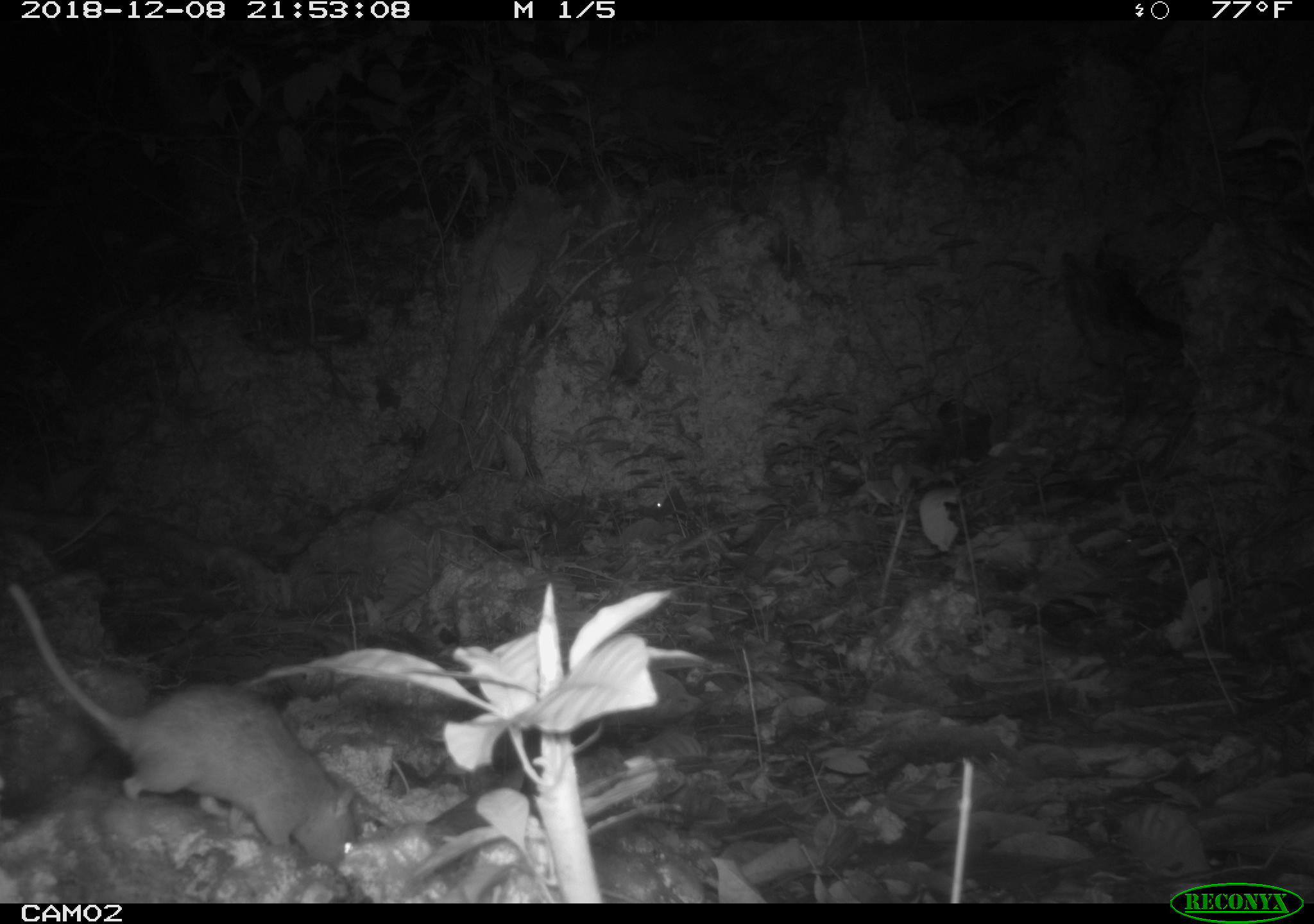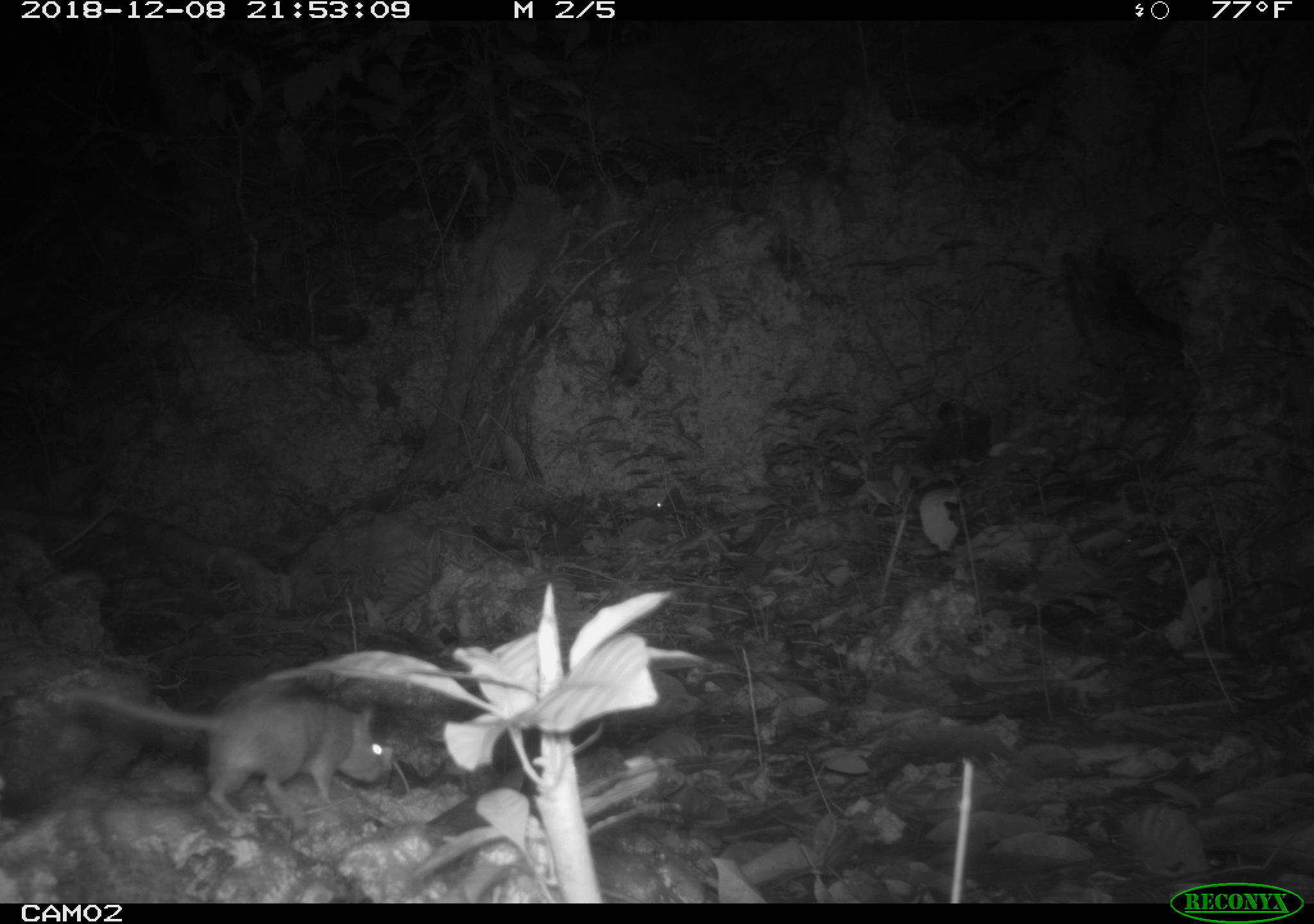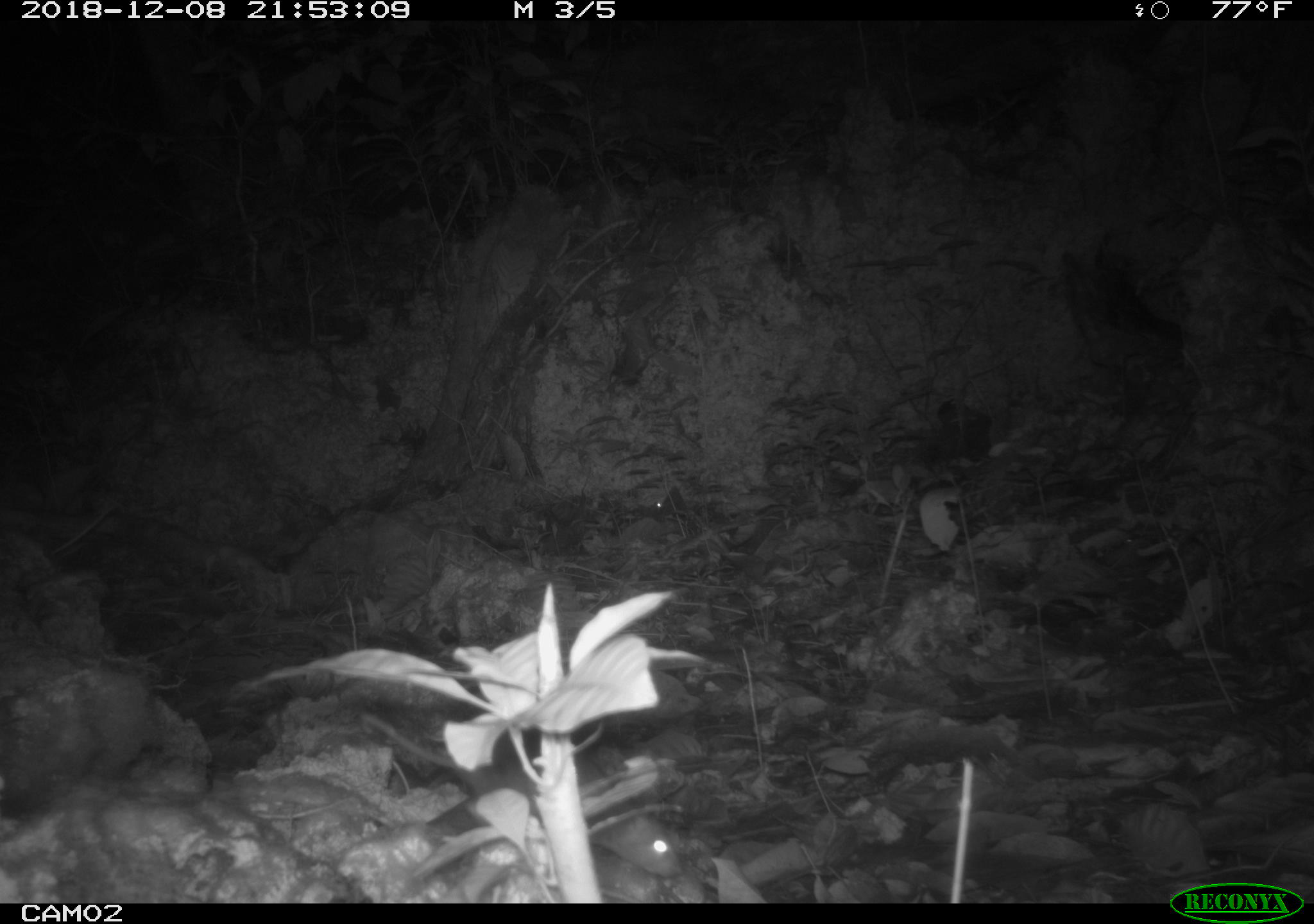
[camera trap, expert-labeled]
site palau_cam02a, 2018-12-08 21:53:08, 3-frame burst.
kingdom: Animalia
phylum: Chordata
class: Mammalia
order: Rodentia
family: Muridae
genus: Rattus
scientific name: Rattus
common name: rat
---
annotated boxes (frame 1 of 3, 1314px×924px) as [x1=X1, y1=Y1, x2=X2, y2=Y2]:
rat: [x1=6, y1=579, x2=357, y2=878]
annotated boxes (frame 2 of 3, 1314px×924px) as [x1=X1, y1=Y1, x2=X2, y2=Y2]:
rat: [x1=42, y1=676, x2=410, y2=818]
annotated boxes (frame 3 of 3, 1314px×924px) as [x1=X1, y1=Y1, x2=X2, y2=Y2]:
rat: [x1=355, y1=705, x2=688, y2=884]